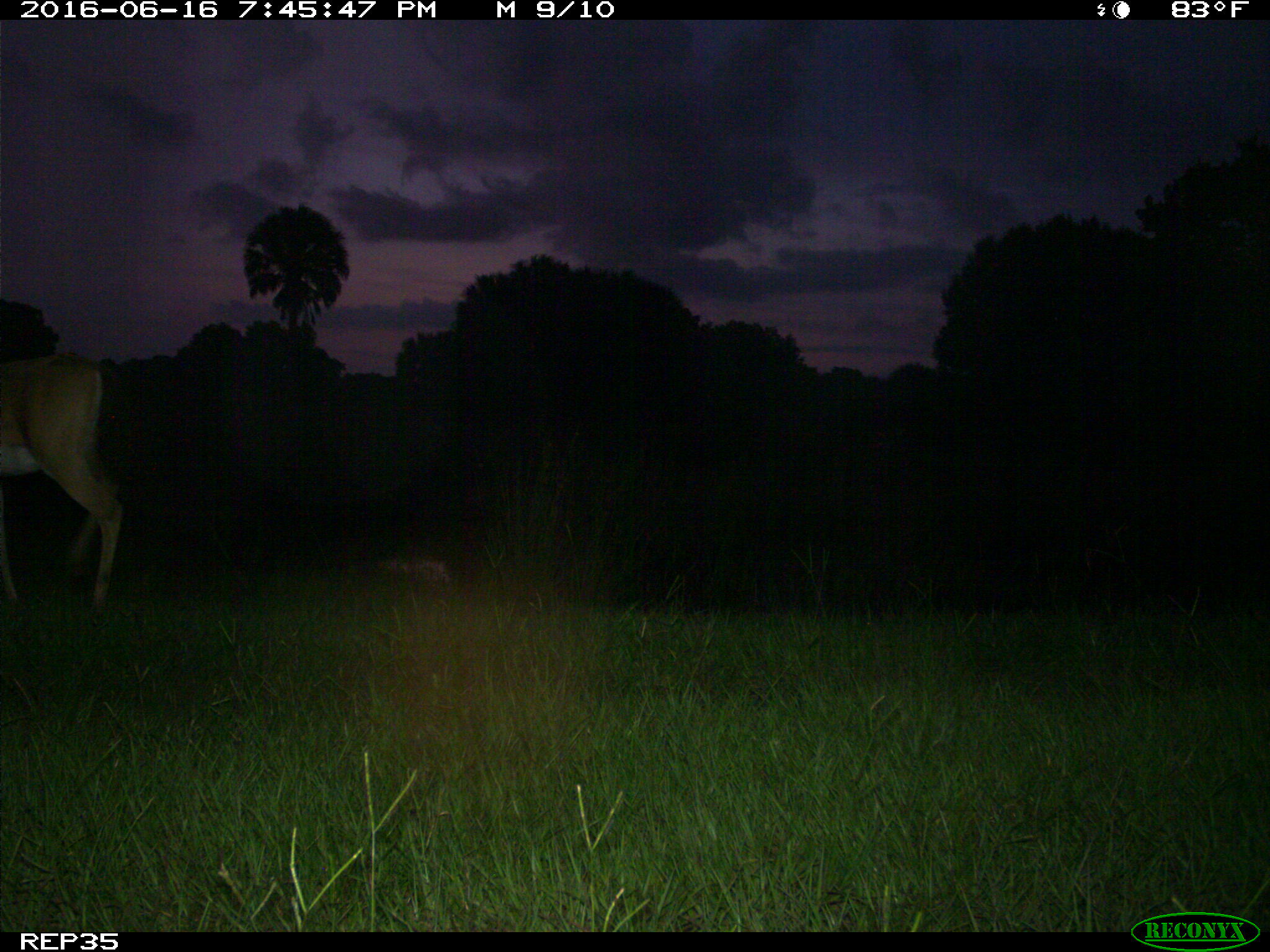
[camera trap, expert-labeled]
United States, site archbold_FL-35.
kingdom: Animalia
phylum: Chordata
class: Mammalia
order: Artiodactyla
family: Cervidae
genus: Odocoileus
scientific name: Odocoileus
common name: deer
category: unidentified deer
Unidentified deer (deer) (Odocoileus).